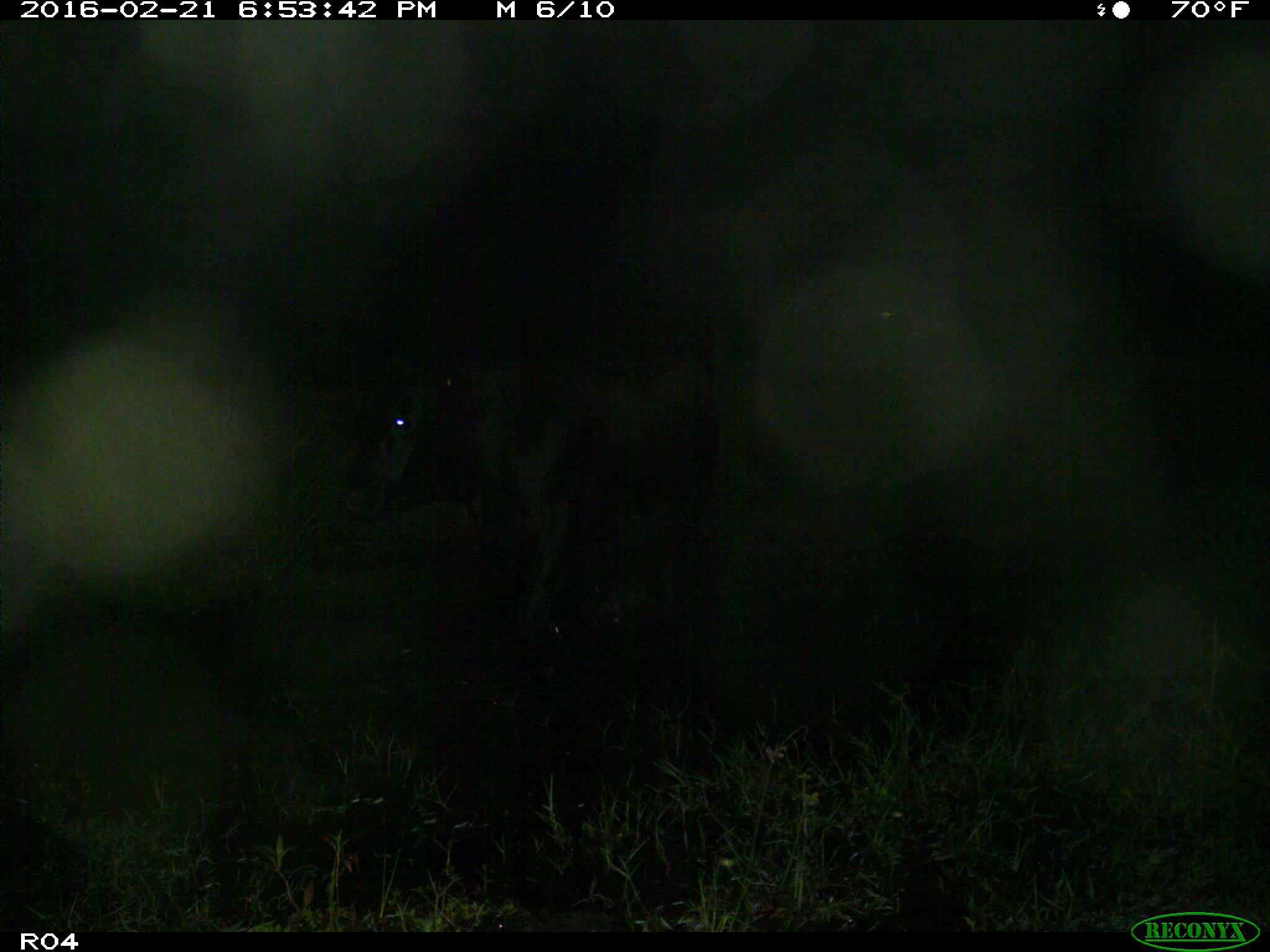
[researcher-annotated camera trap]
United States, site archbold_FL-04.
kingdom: Animalia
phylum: Chordata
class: Mammalia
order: Artiodactyla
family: Bovidae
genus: Bos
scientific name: Bos taurus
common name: domestic cow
Bos taurus (domestic cow).